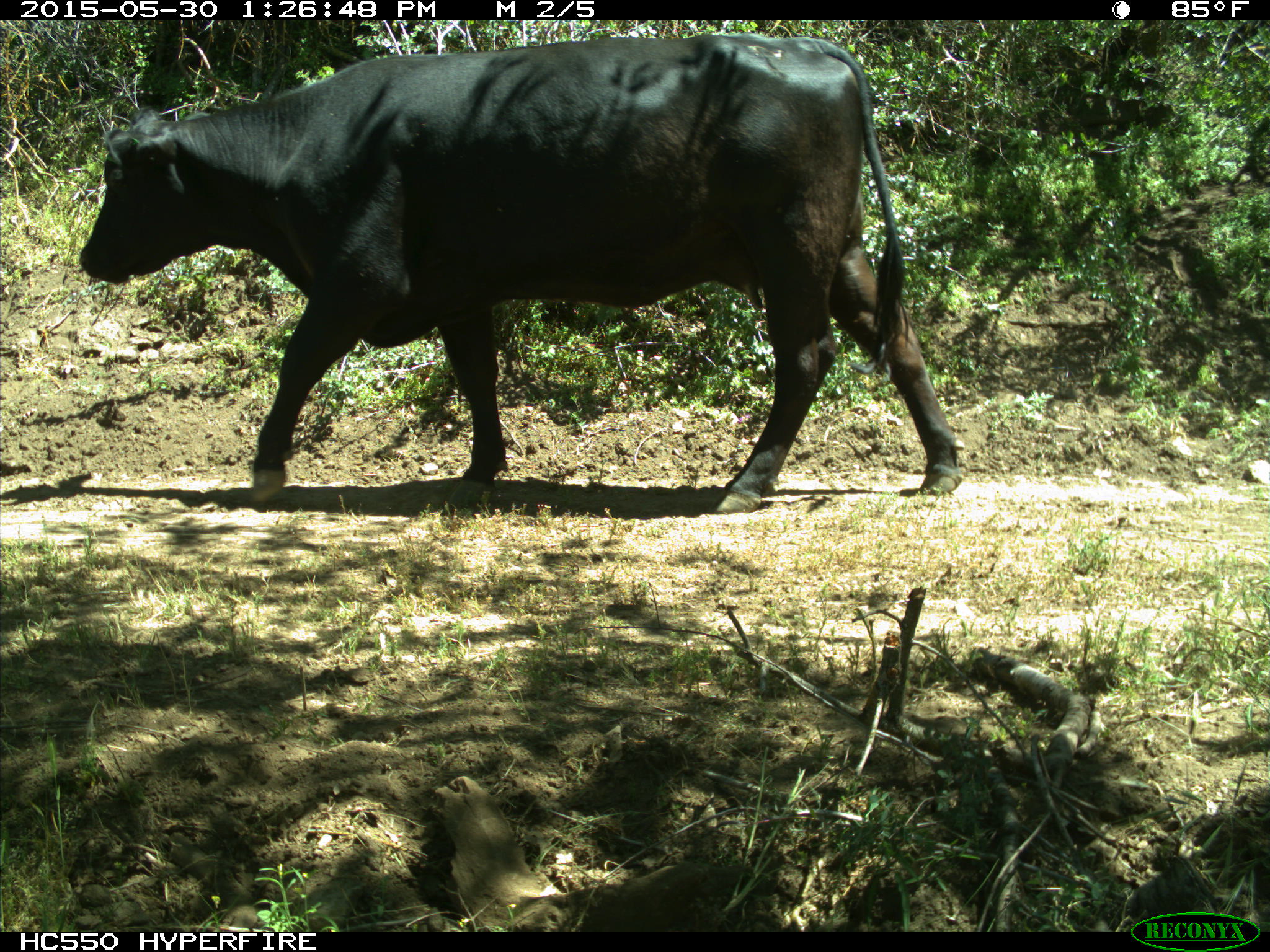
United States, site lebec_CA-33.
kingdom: Animalia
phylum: Chordata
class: Mammalia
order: Artiodactyla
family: Bovidae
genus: Bos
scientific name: Bos taurus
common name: domestic cow